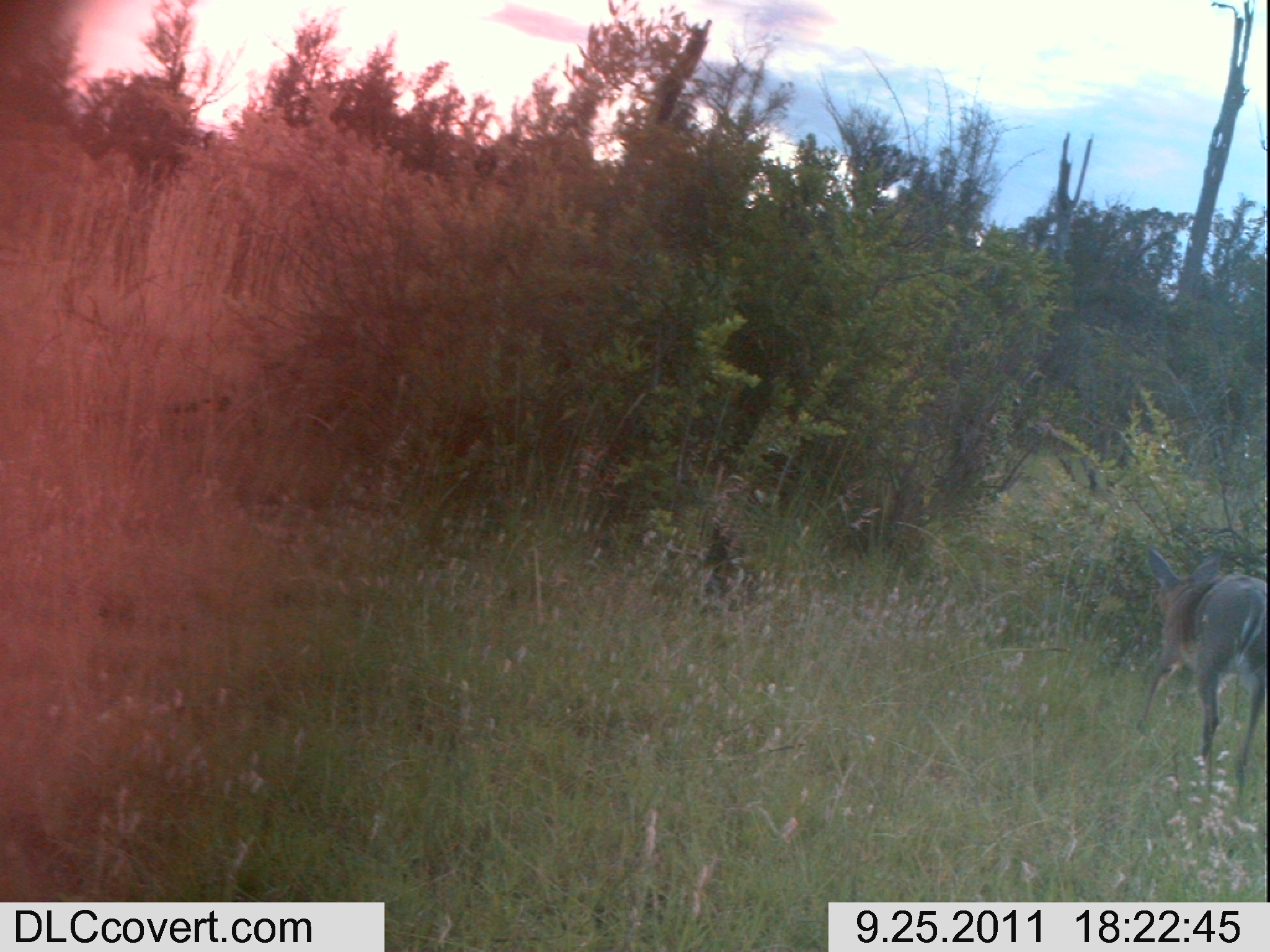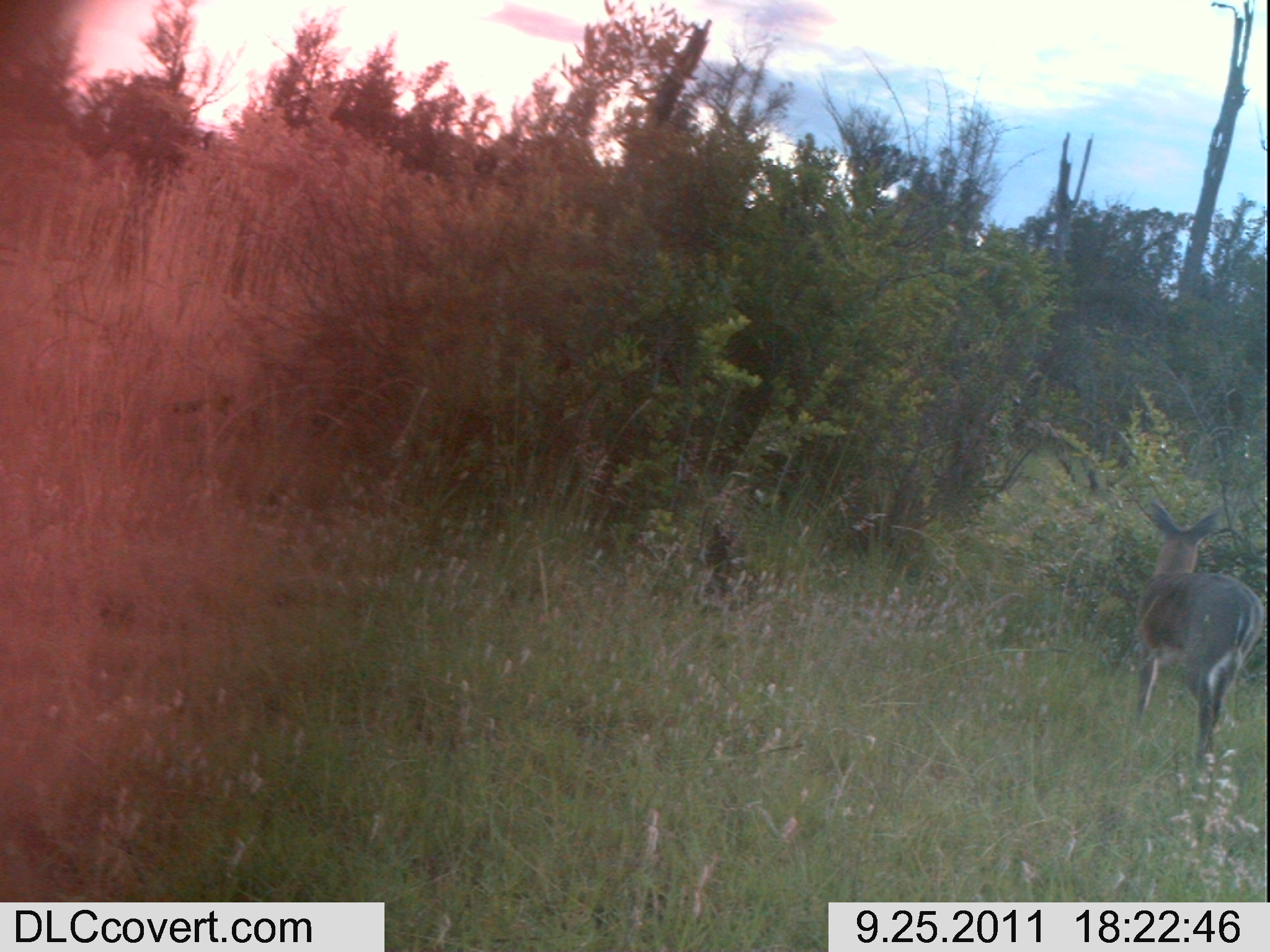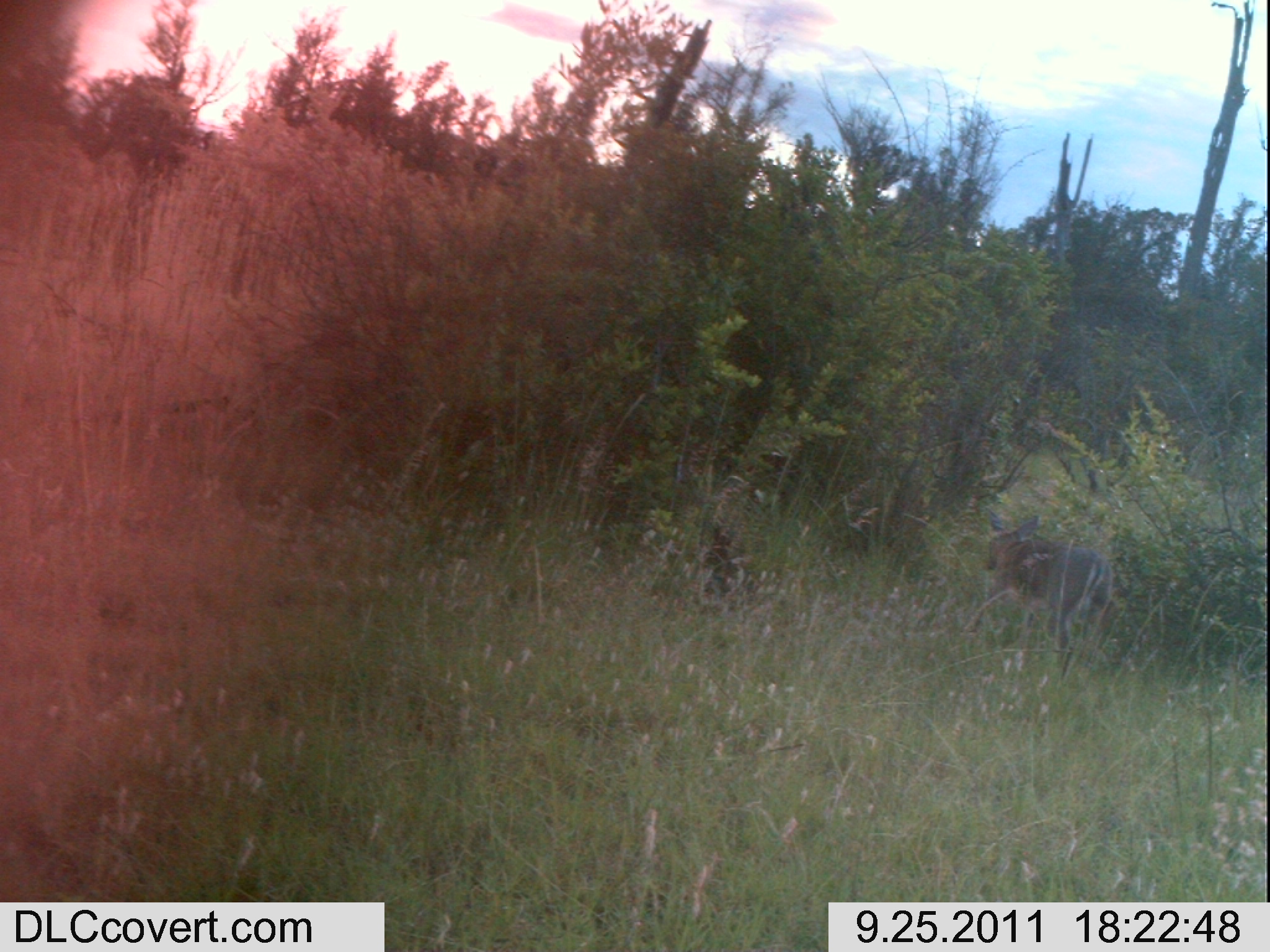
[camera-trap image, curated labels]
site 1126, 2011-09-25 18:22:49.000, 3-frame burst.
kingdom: Animalia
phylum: Chordata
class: Mammalia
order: Artiodactyla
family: Bovidae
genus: Sylvicapra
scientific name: Sylvicapra grimmia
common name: bush duiker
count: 1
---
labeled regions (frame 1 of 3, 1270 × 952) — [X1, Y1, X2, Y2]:
sylvicapra grimmia: [1135, 546, 1267, 804]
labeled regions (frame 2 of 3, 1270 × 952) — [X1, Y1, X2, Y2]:
sylvicapra grimmia: [1132, 499, 1267, 766]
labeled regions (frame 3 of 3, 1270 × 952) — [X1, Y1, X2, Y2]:
sylvicapra grimmia: [971, 509, 1115, 683]